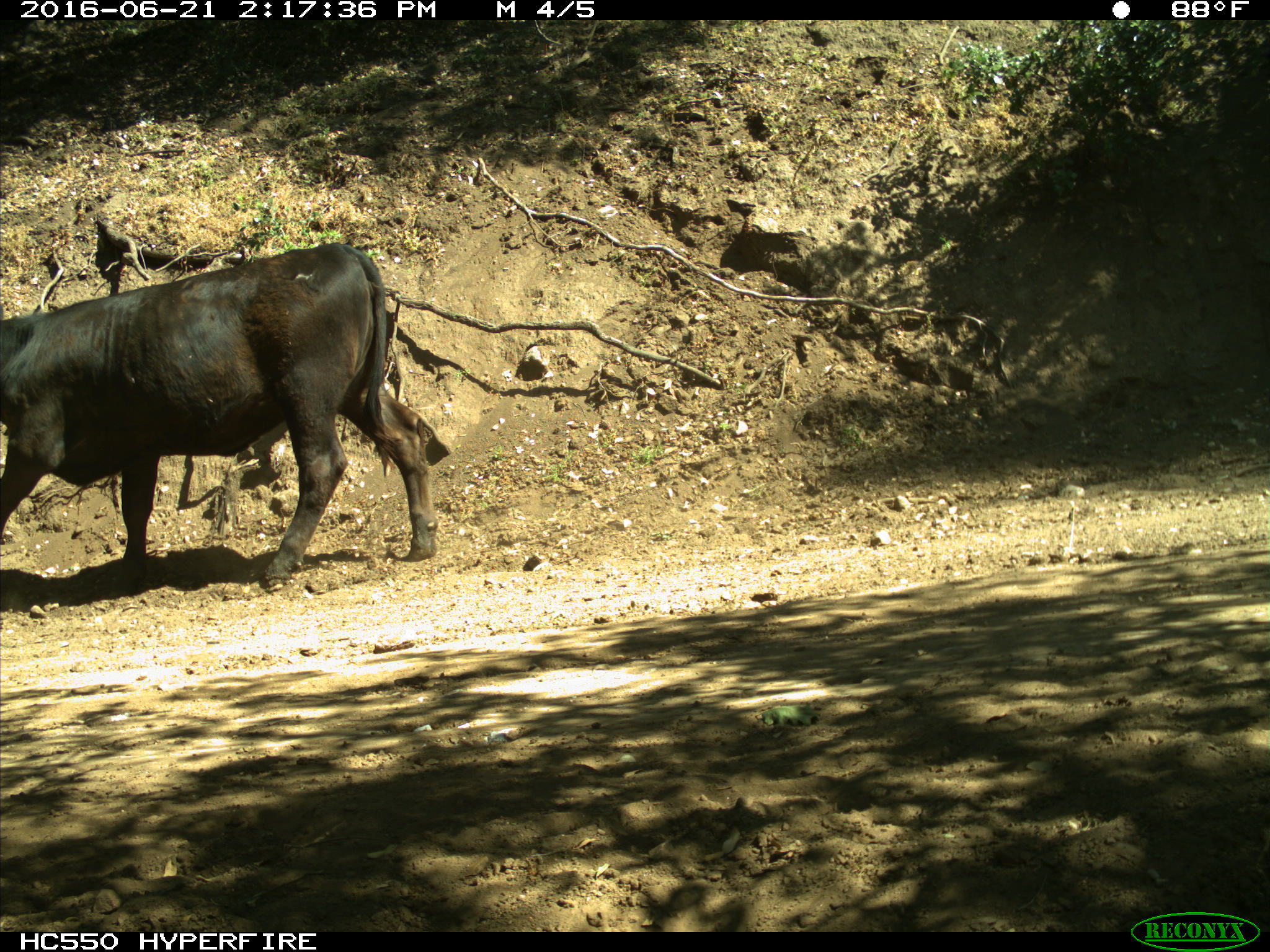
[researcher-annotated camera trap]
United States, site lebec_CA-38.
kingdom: Animalia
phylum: Chordata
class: Mammalia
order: Artiodactyla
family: Bovidae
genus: Bos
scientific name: Bos taurus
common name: domestic cow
Bos taurus (domestic cow).